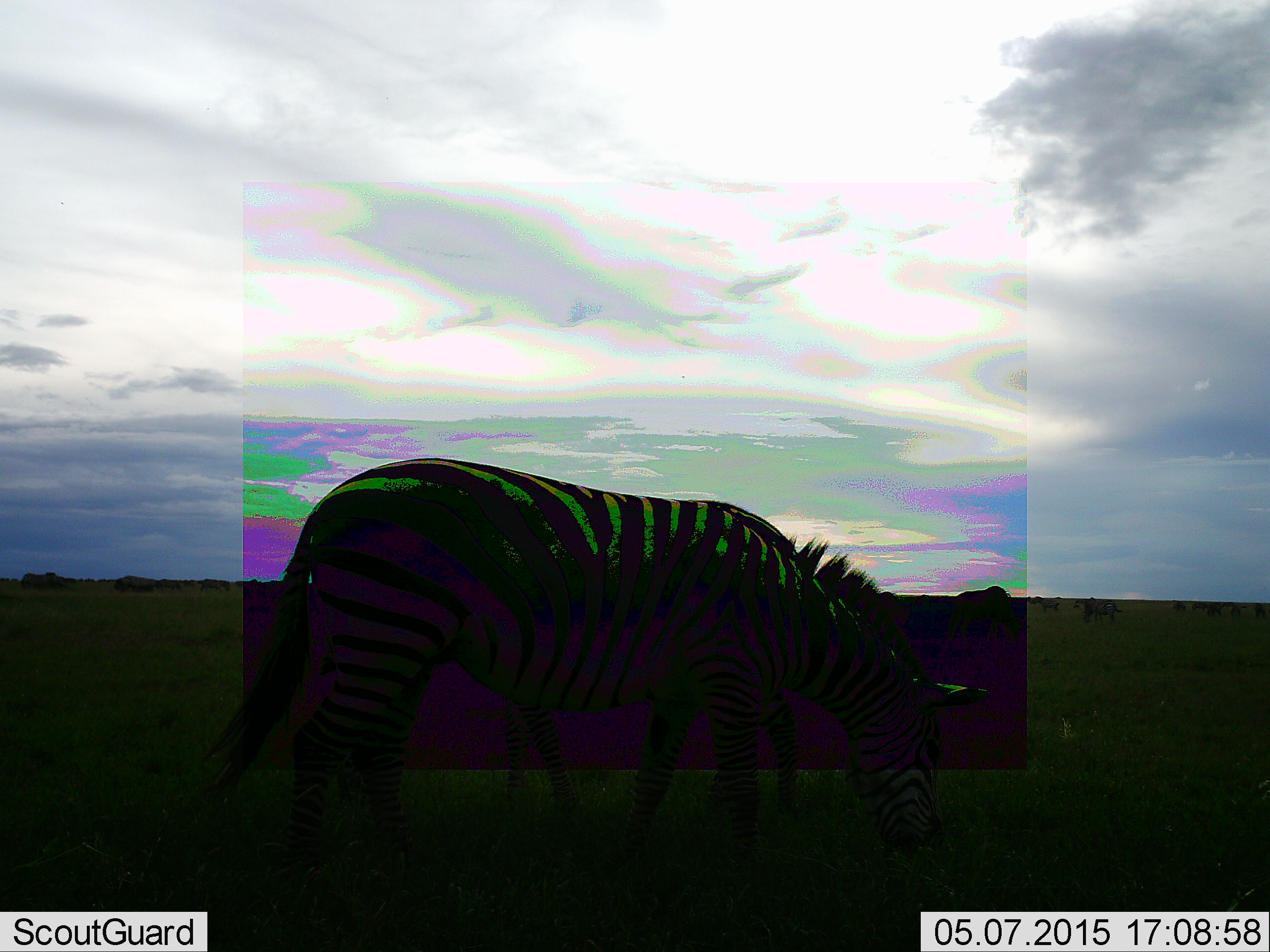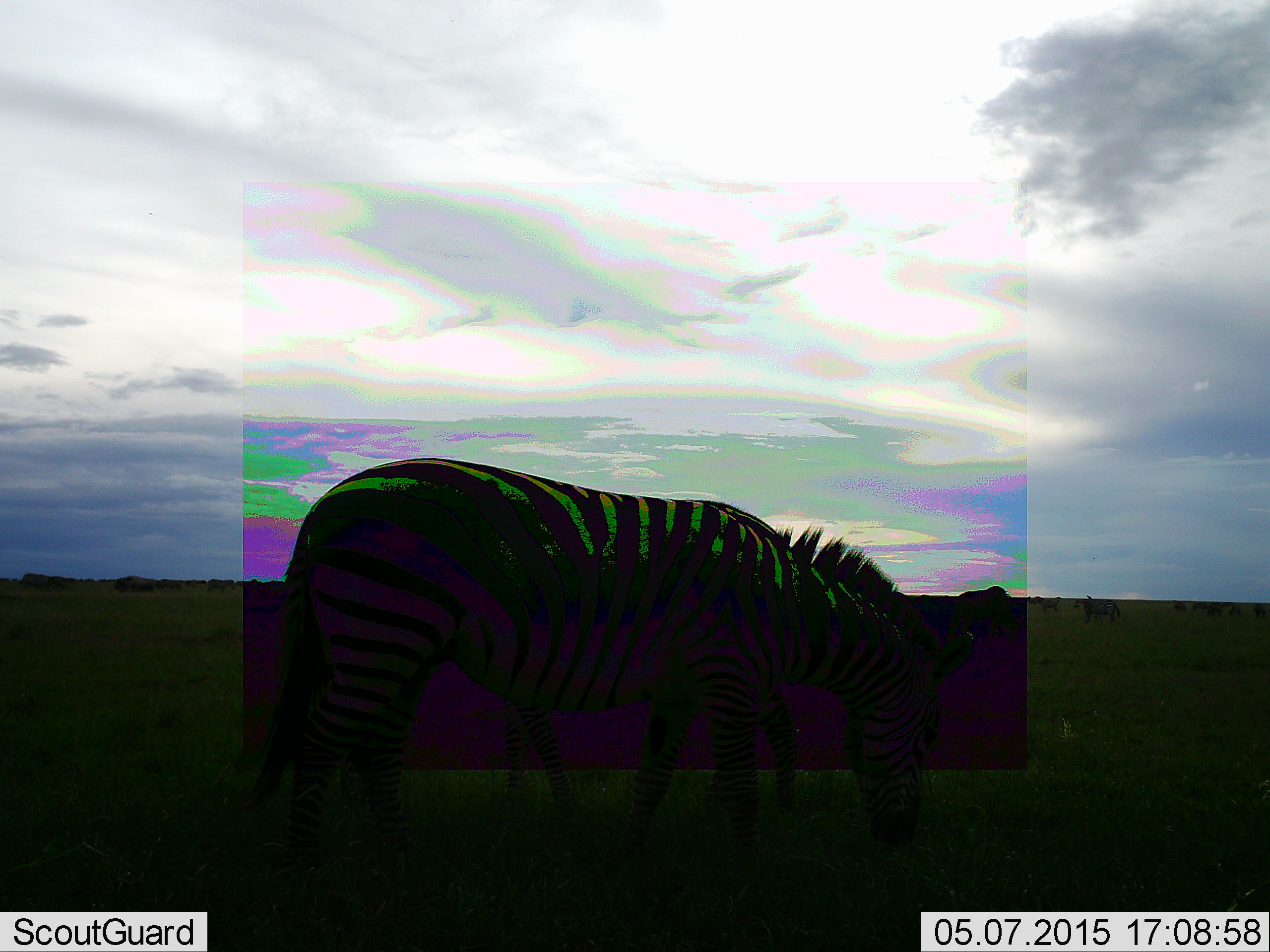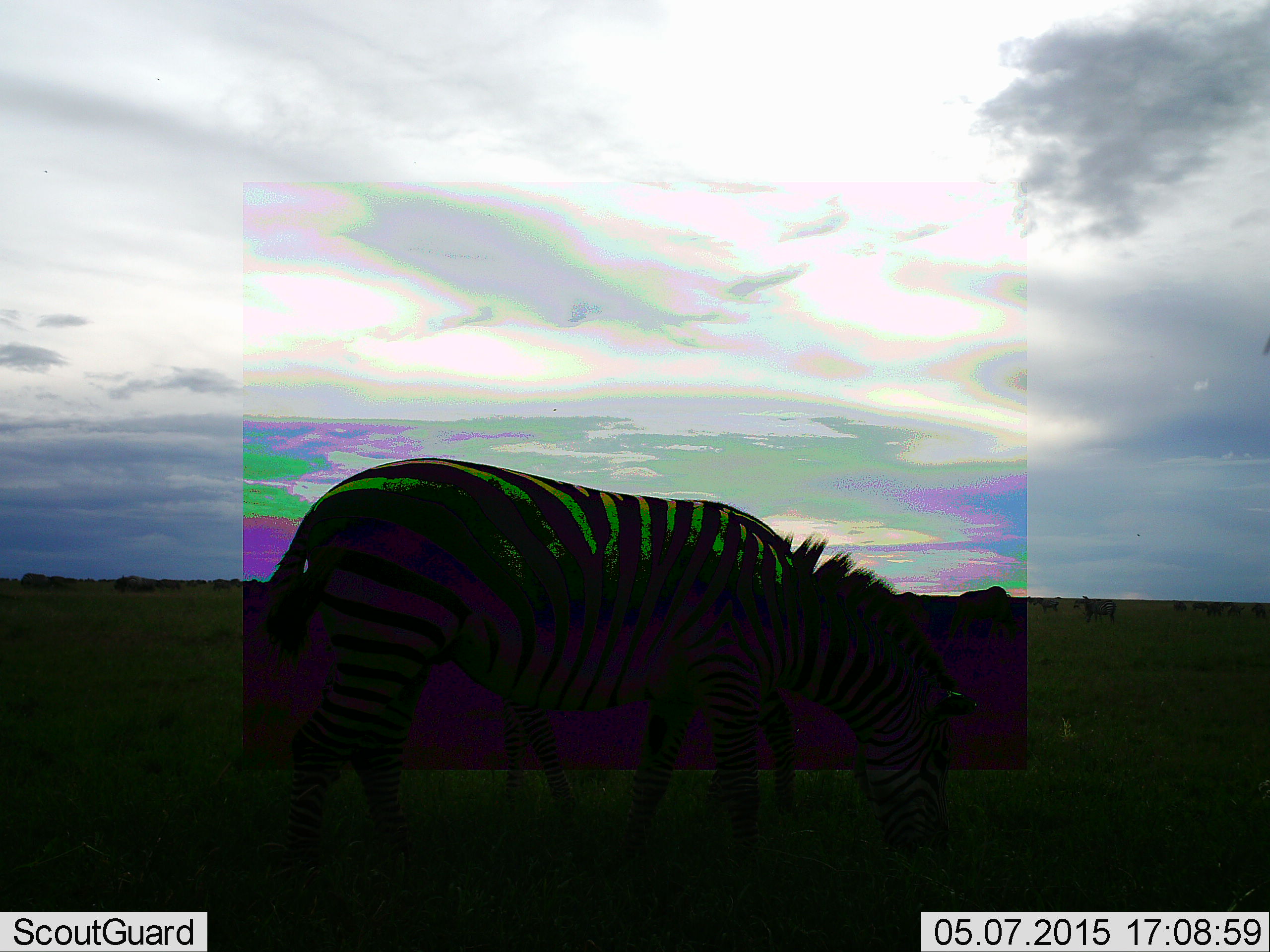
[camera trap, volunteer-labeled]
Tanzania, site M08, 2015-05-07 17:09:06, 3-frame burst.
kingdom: Animalia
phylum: Chordata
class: Mammalia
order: Perissodactyla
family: Equidae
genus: Equus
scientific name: Equus quagga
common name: plains zebra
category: zebra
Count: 1.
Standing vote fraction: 27%.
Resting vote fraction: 0%.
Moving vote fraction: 0%.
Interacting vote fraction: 0%.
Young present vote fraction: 9%.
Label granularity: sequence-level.